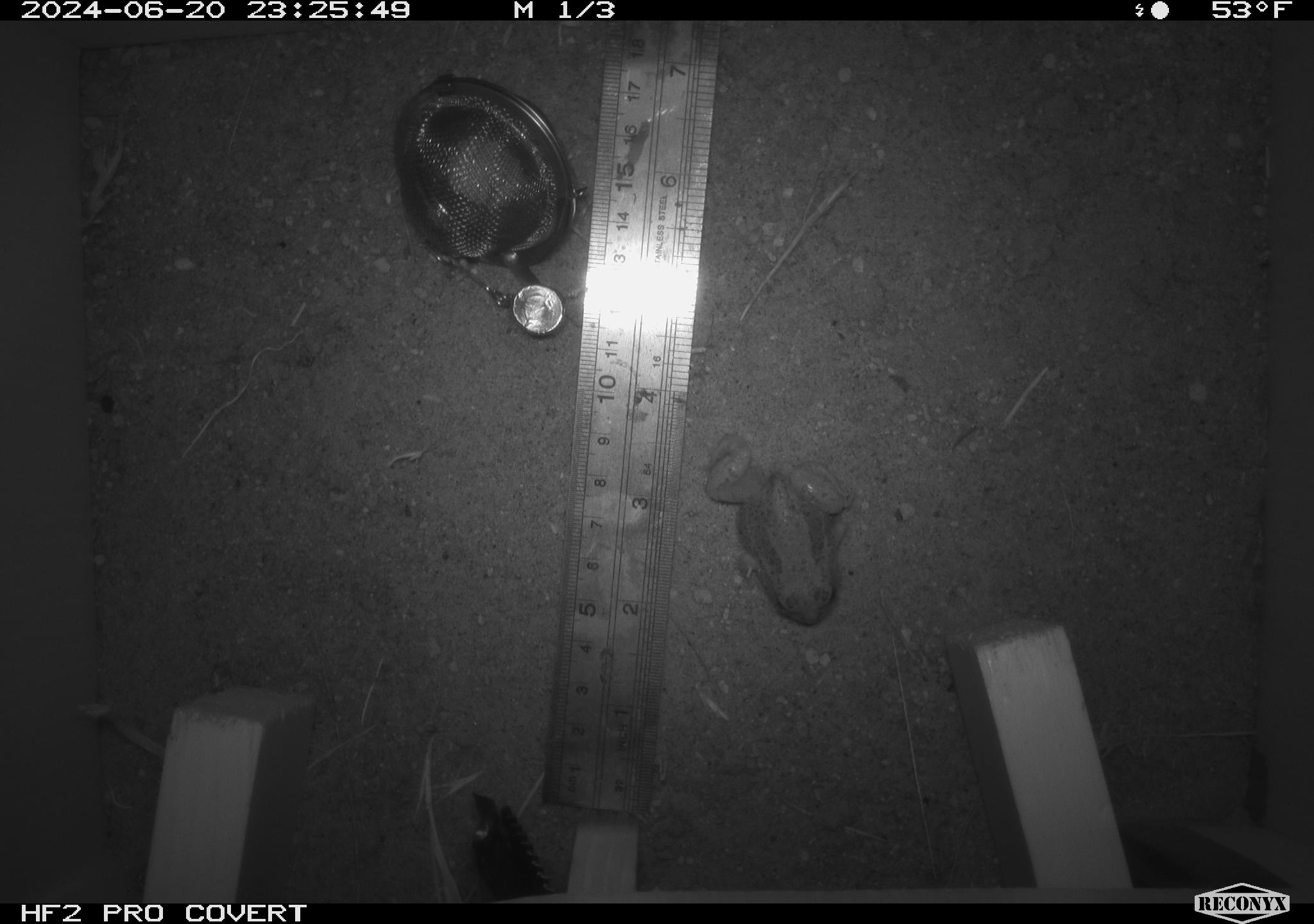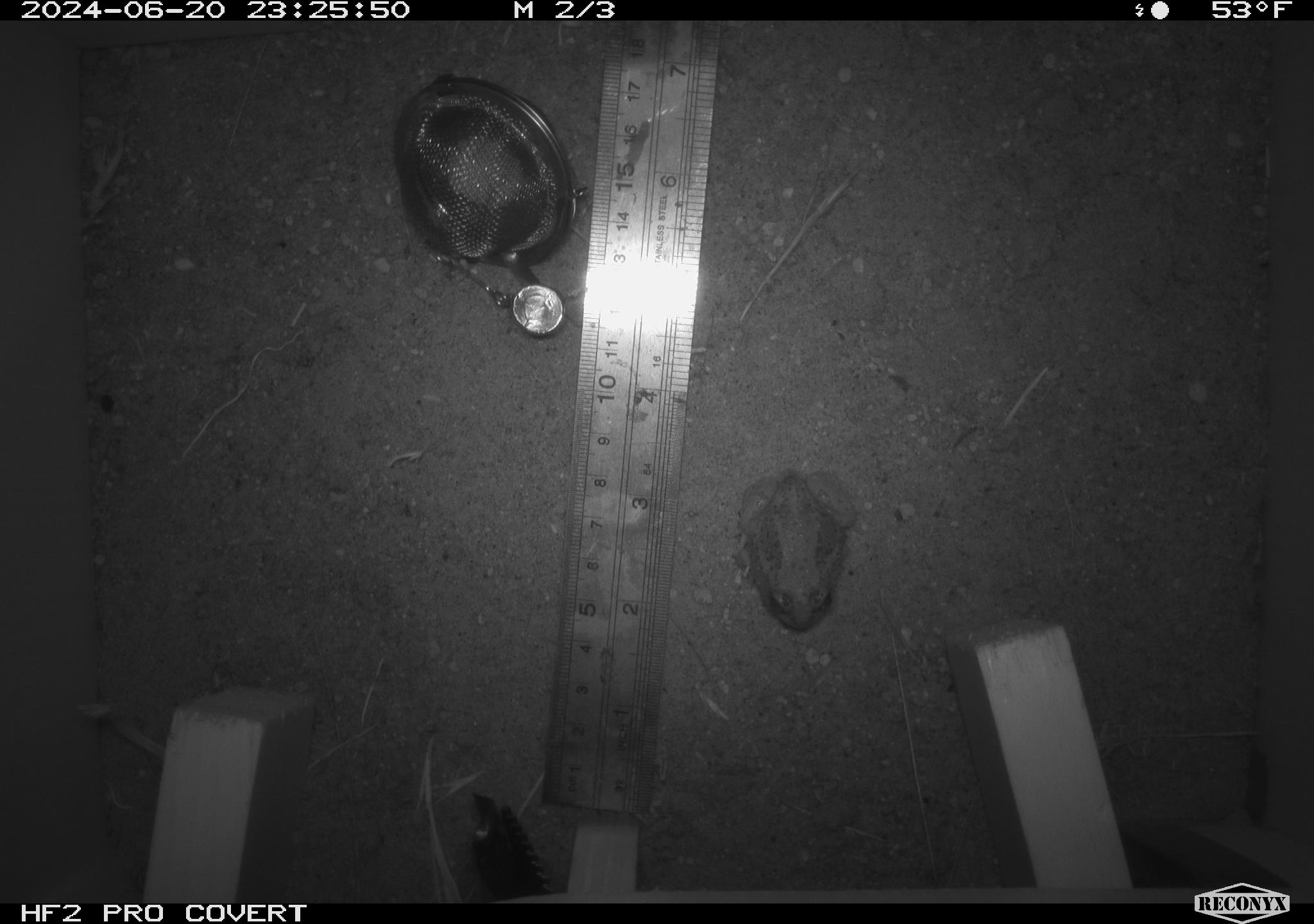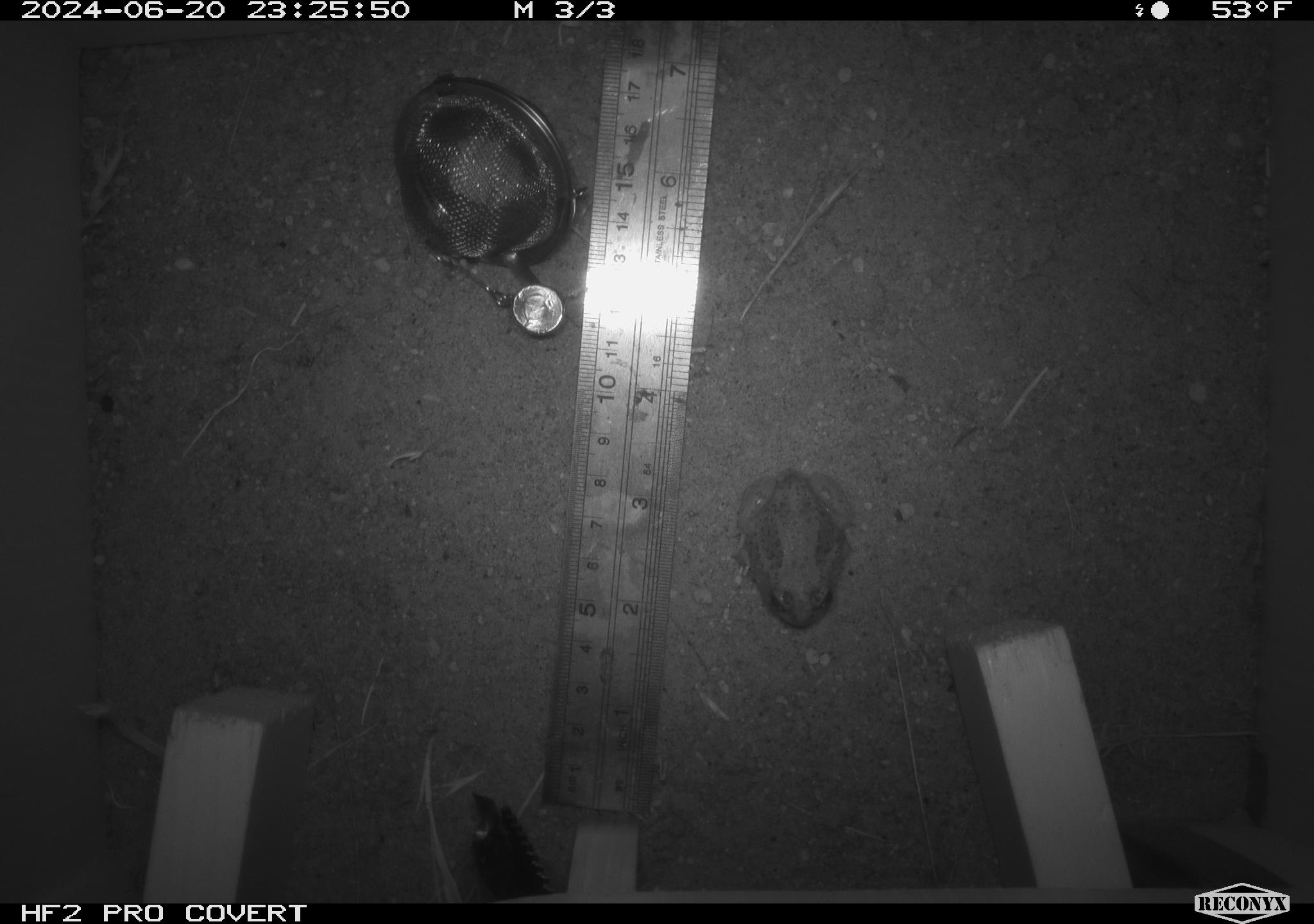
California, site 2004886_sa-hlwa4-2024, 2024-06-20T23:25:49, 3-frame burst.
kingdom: Animalia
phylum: Chordata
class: Amphibia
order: Anura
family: Hylidae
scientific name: Hylidae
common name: hylids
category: hylidae species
Hylidae species (hylids) (Hylidae).